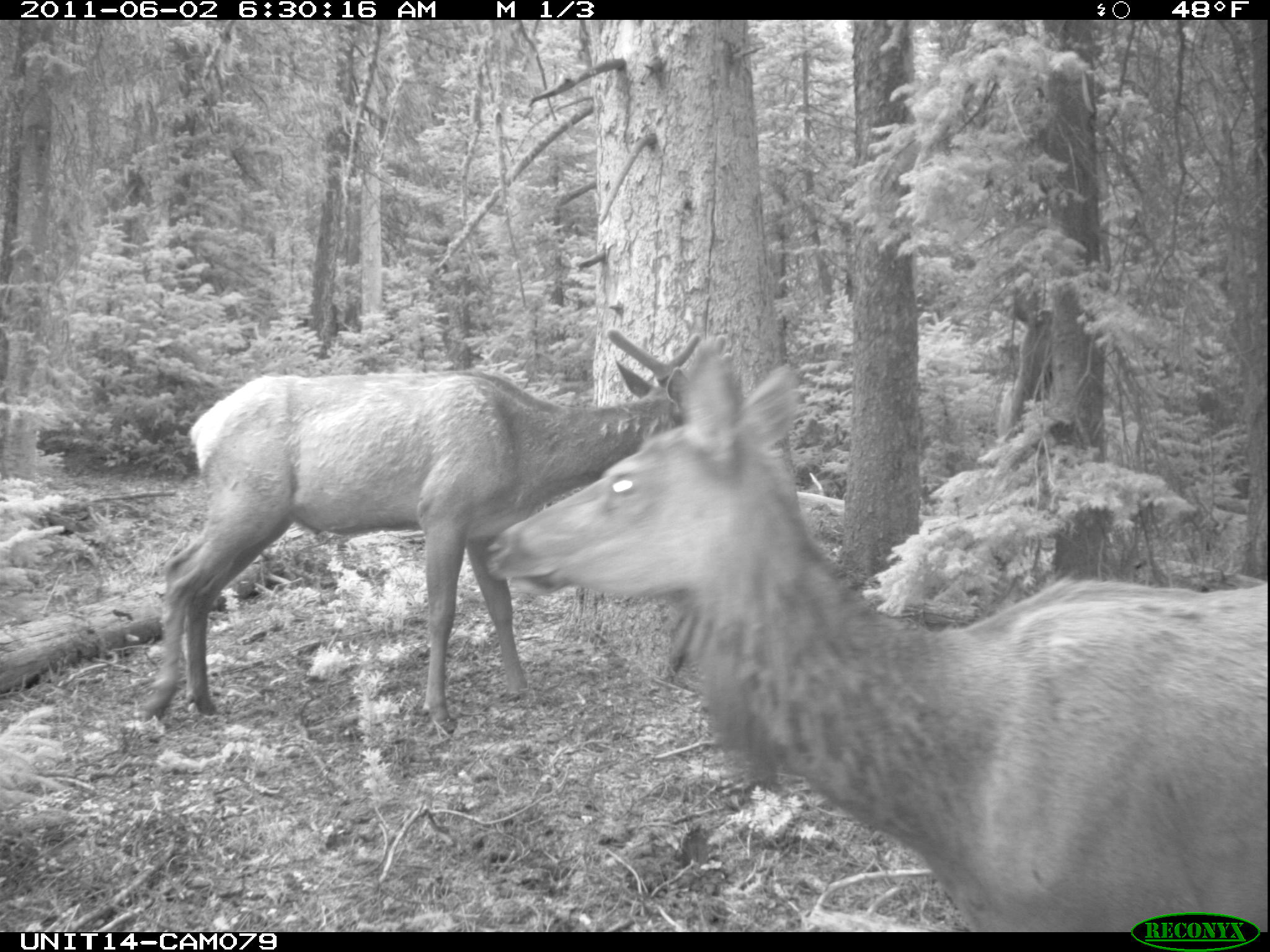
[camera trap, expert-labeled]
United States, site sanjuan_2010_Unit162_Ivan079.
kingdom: Animalia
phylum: Chordata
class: Mammalia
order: Artiodactyla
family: Cervidae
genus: Cervus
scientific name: Cervus elaphus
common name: red deer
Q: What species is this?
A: Cervus elaphus (red deer).